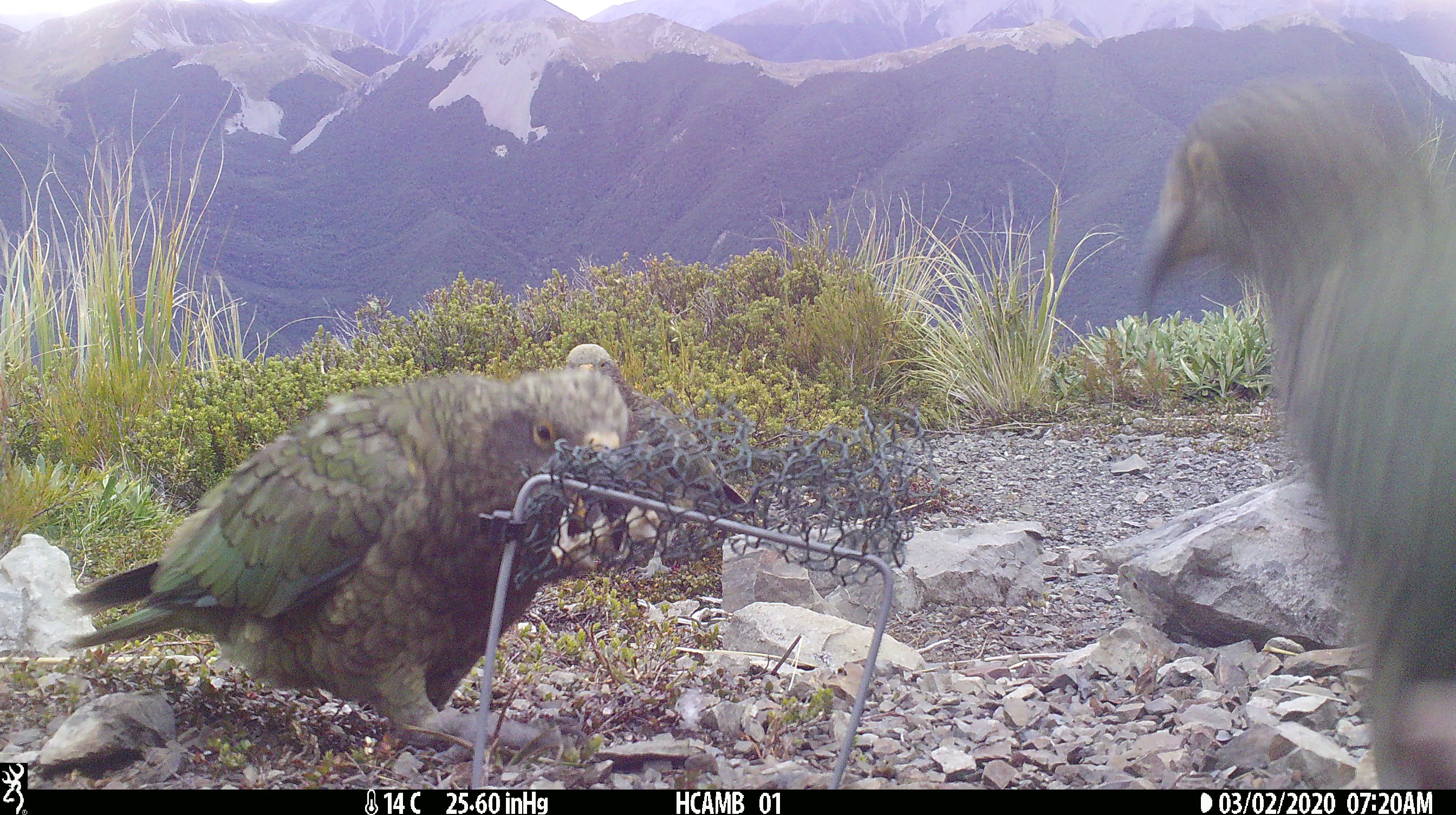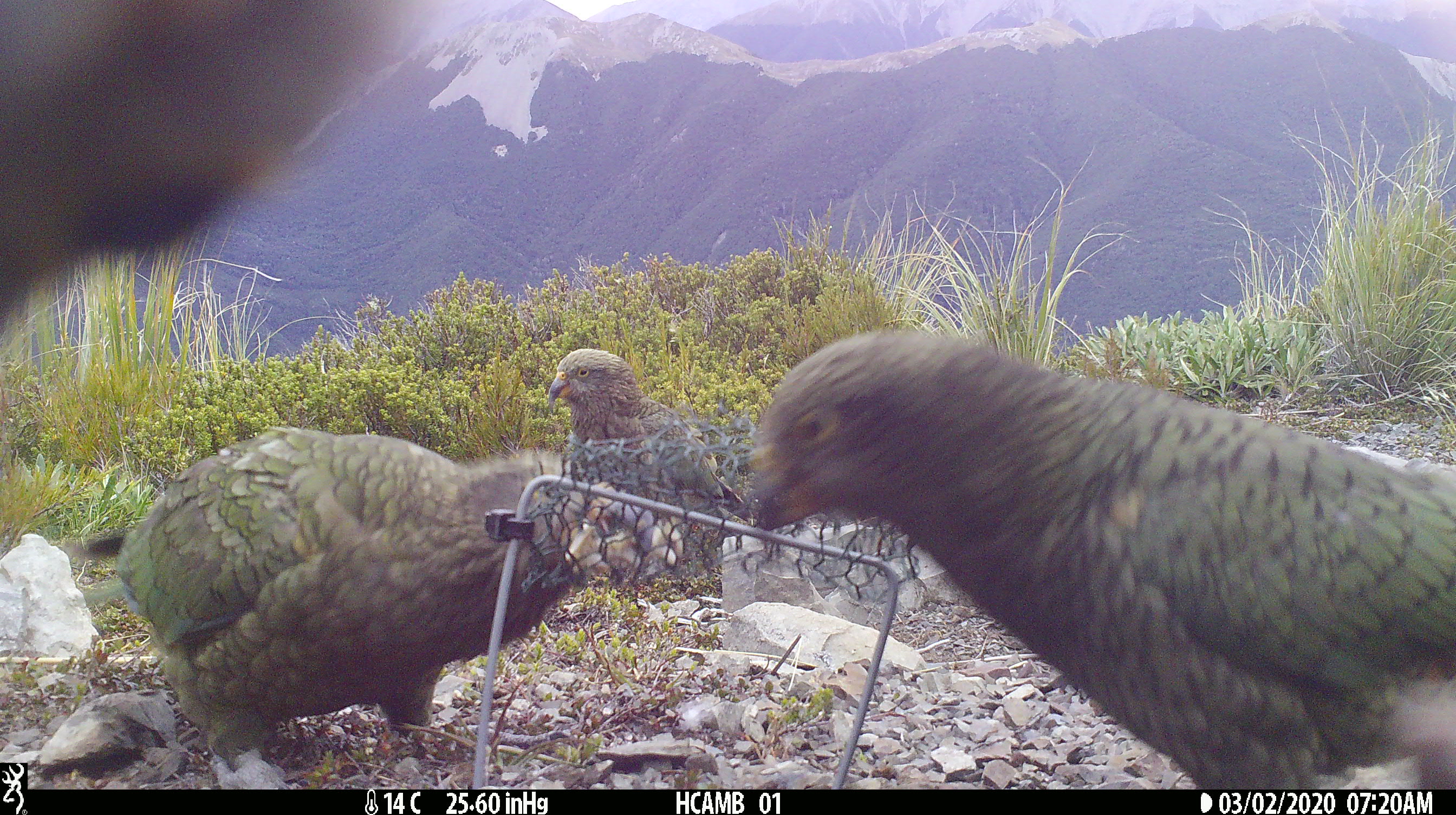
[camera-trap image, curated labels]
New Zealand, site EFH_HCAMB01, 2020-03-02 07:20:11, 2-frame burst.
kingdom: Animalia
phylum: Chordata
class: Aves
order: Psittaciformes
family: Strigopidae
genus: Nestor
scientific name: Nestor notabilis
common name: kea